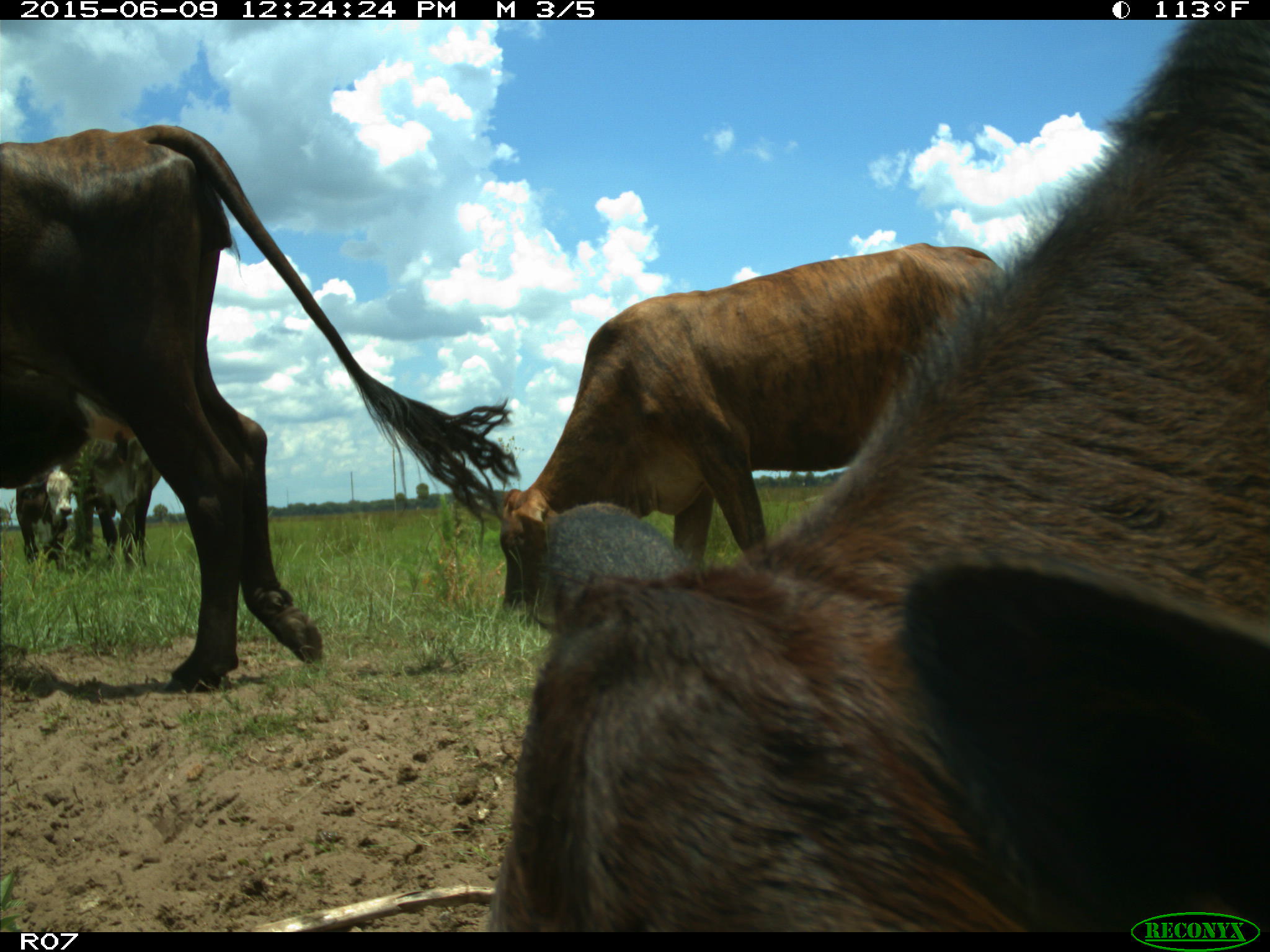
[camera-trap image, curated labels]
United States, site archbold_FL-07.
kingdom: Animalia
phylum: Chordata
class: Mammalia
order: Artiodactyla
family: Bovidae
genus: Bos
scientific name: Bos taurus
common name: domestic cow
Bos taurus (domestic cow).